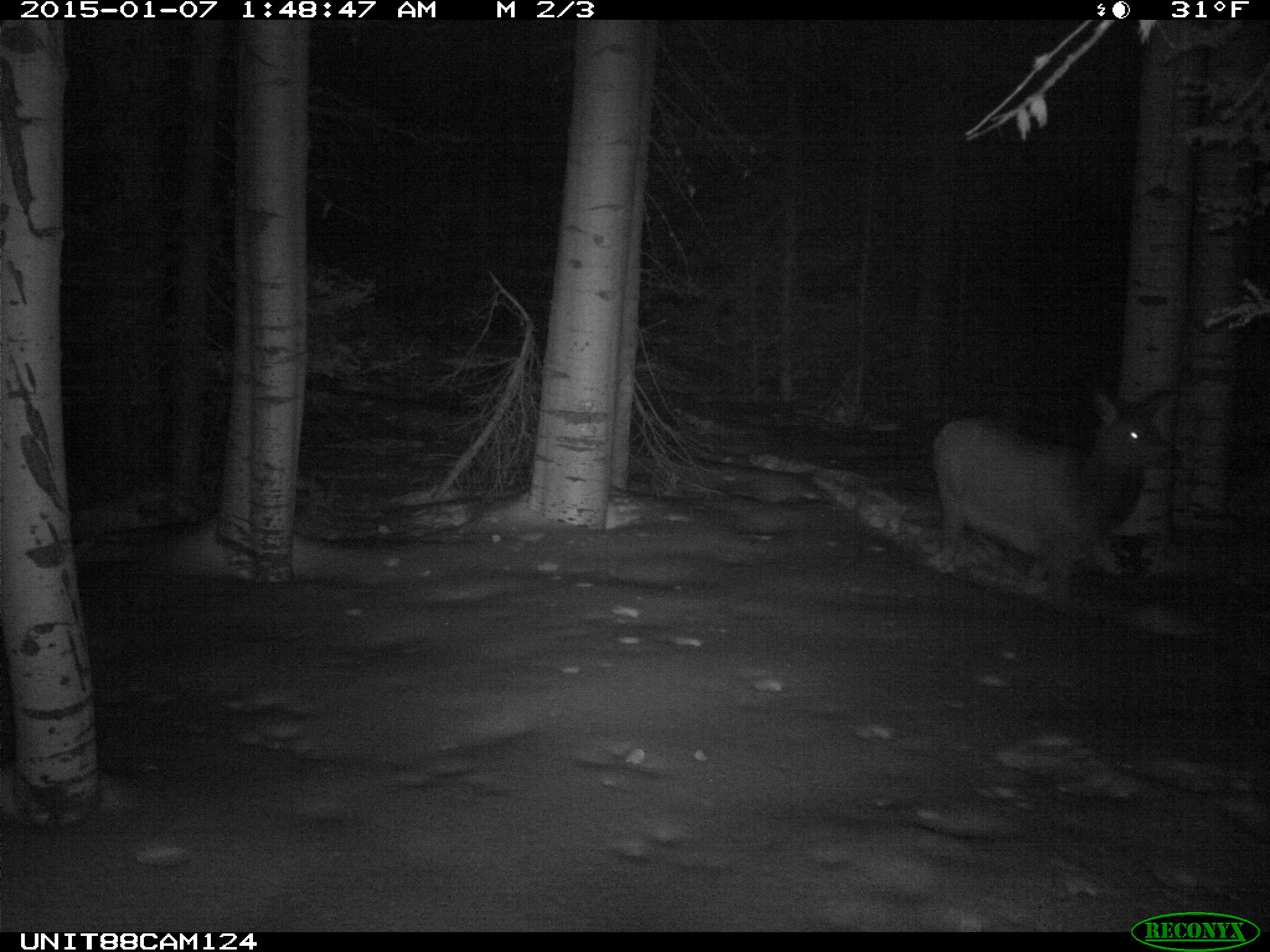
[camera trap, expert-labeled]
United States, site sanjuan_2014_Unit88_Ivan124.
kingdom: Animalia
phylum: Chordata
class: Mammalia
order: Artiodactyla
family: Cervidae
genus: Cervus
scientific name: Cervus elaphus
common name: red deer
Cervus elaphus (red deer).